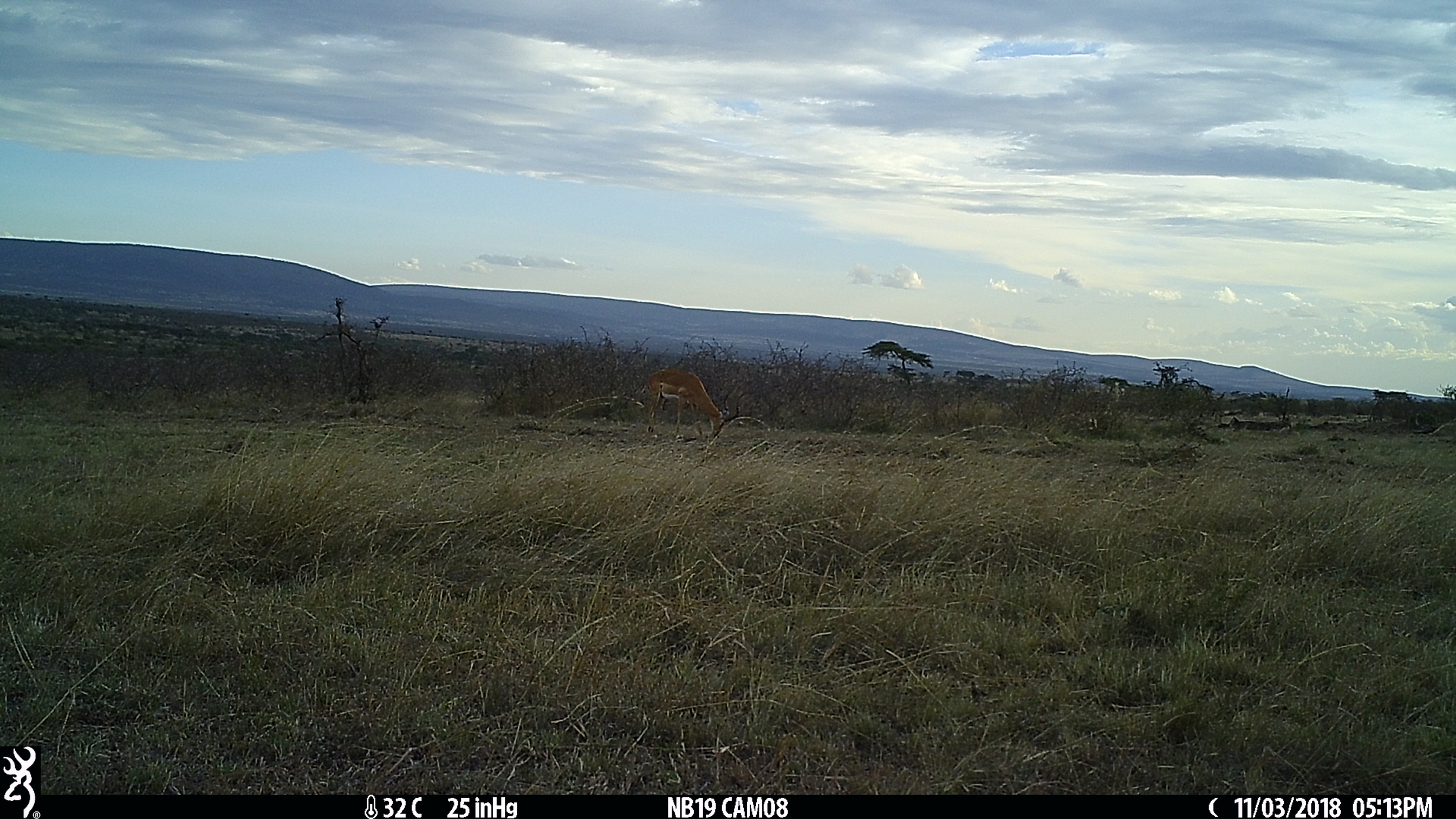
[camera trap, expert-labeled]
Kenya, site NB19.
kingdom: Animalia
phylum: Chordata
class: Mammalia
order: Artiodactyla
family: Bovidae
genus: Alcelaphus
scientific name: Alcelaphus buselaphus cokii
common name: coke's hartebeest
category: hartebeest cokes